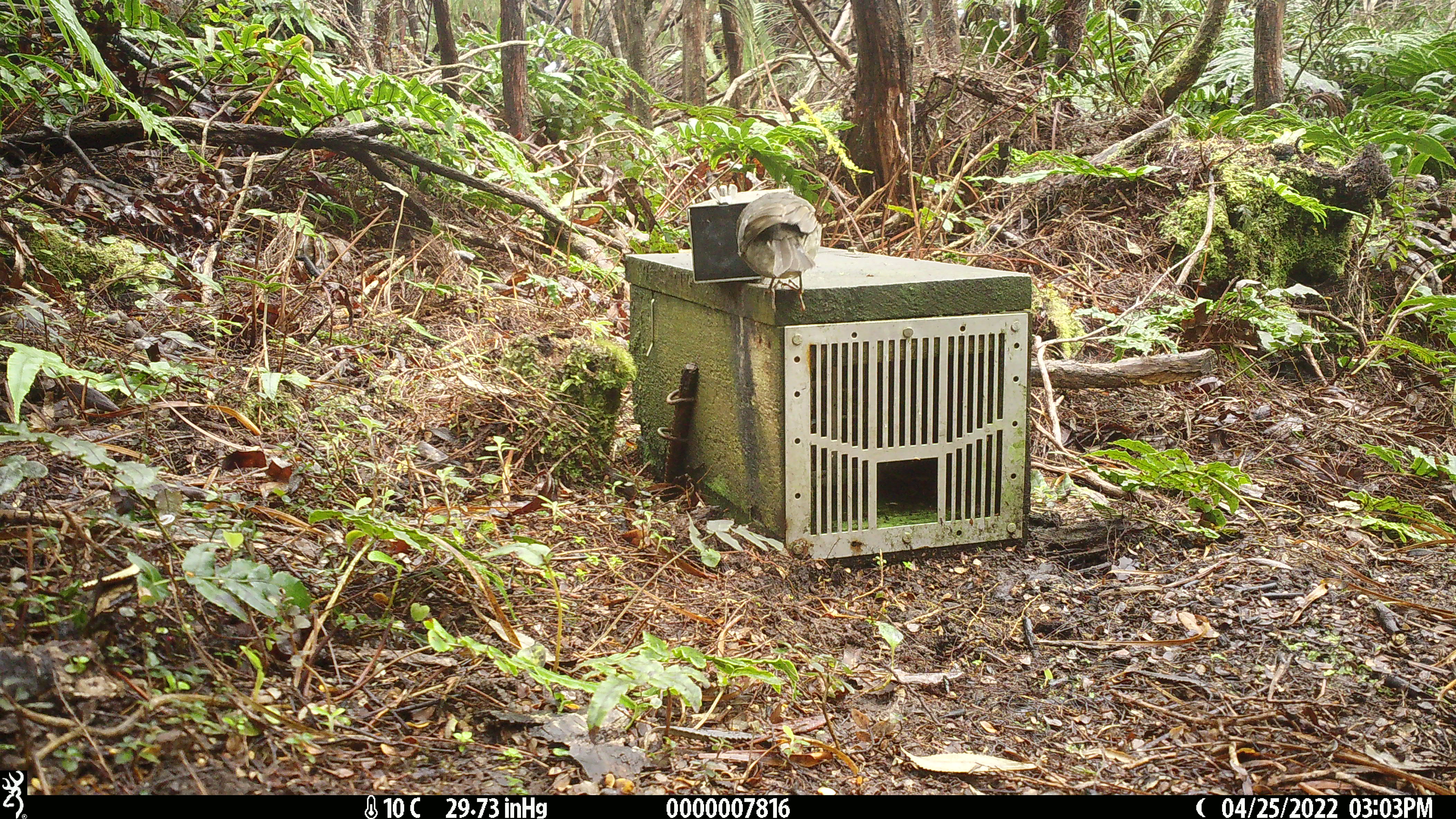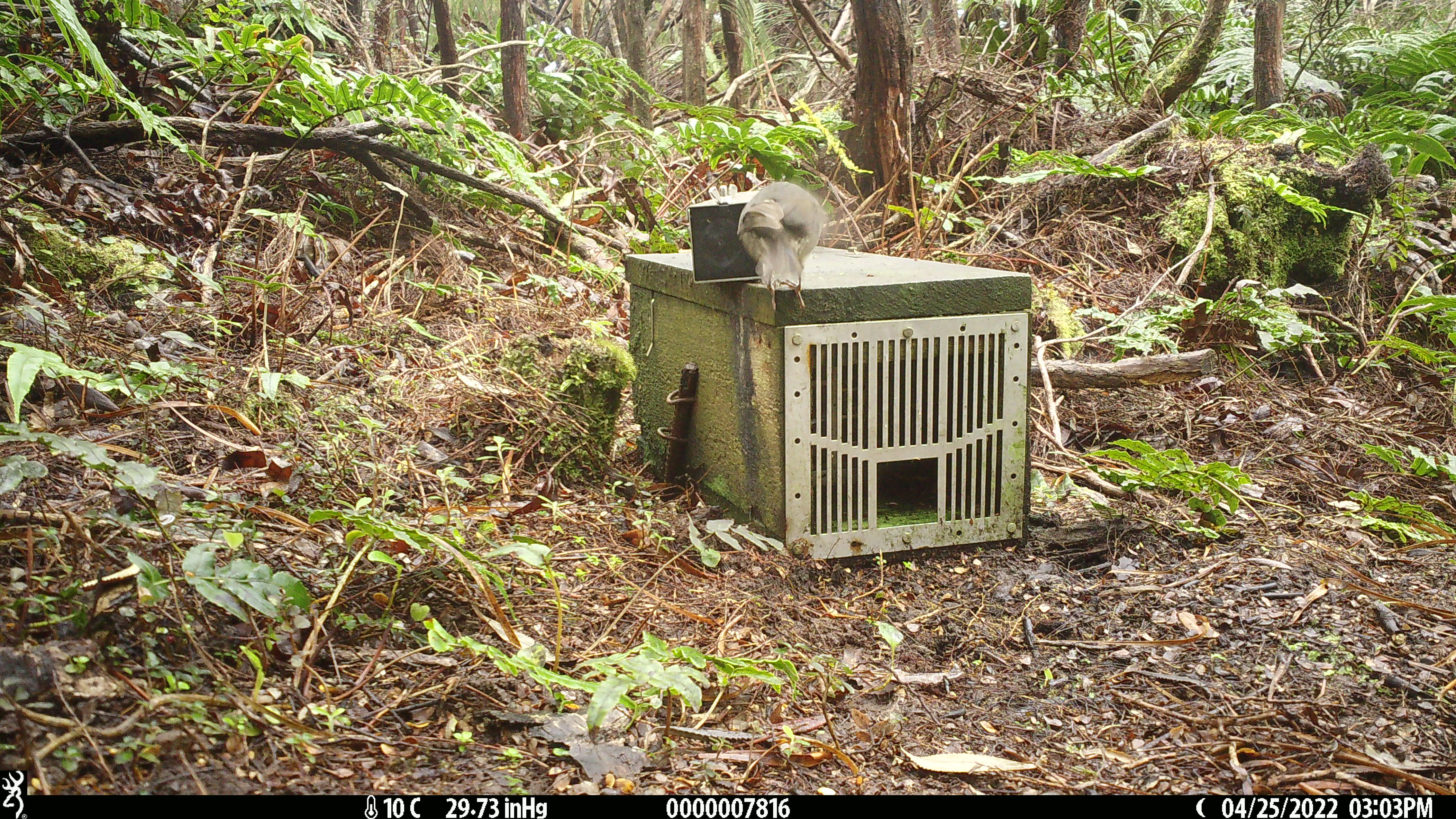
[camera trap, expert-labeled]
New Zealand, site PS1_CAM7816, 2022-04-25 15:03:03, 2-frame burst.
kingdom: Animalia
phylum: Chordata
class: Aves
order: Passeriformes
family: Petroicidae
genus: Petroica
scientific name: Petroica australis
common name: new zealand robin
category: robin